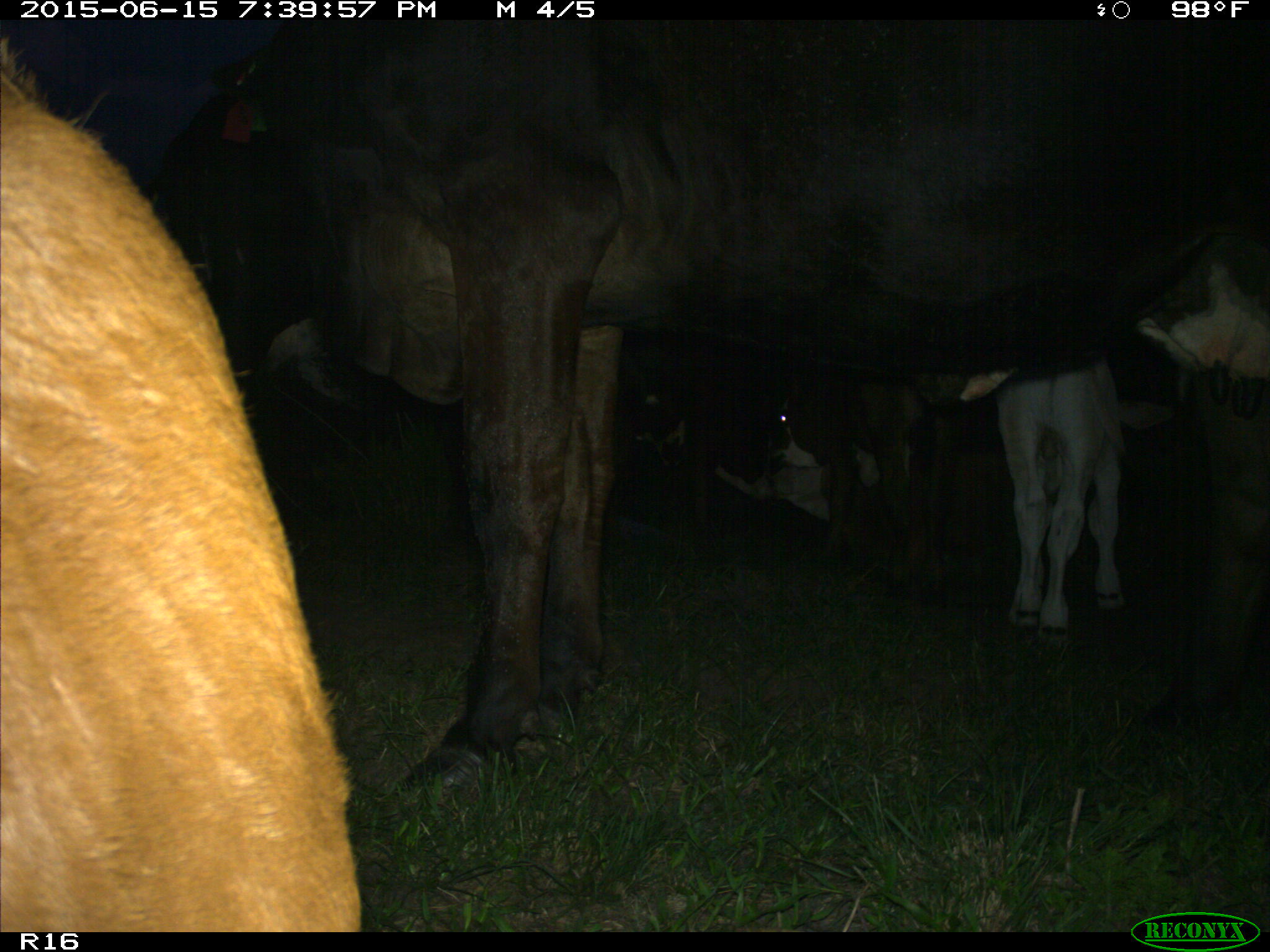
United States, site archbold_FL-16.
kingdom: Animalia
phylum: Chordata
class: Mammalia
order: Artiodactyla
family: Bovidae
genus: Bos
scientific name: Bos taurus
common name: domestic cow